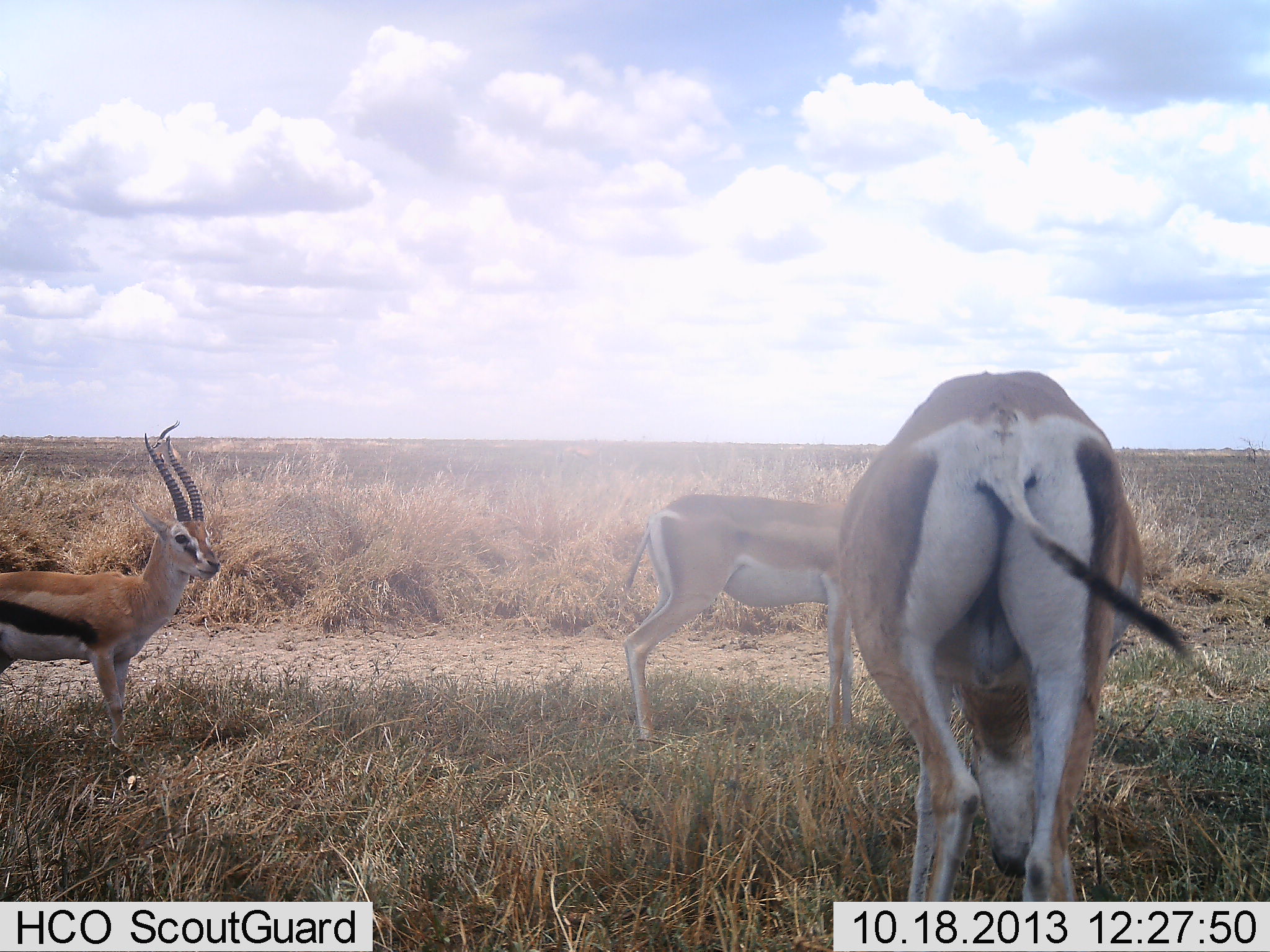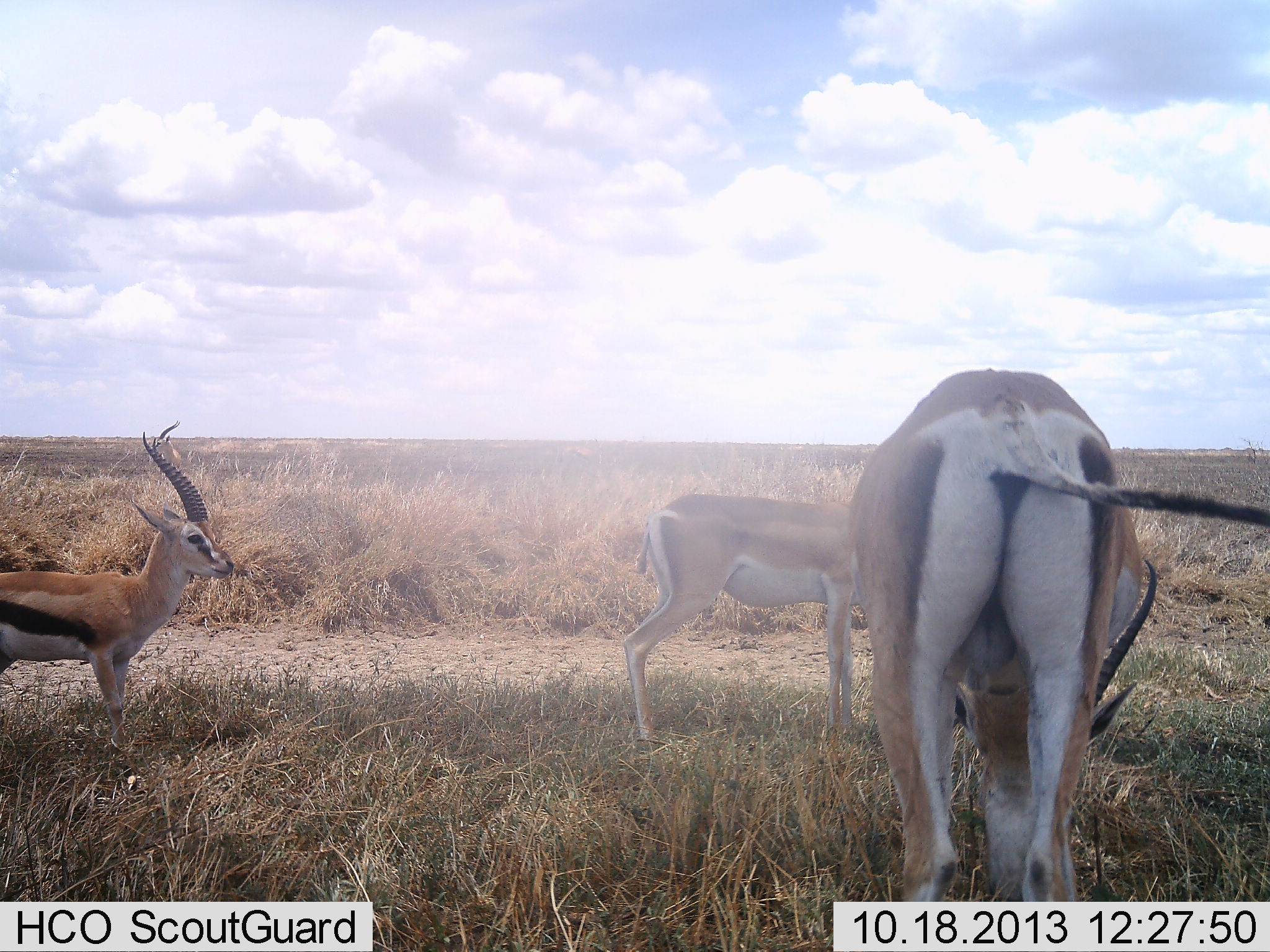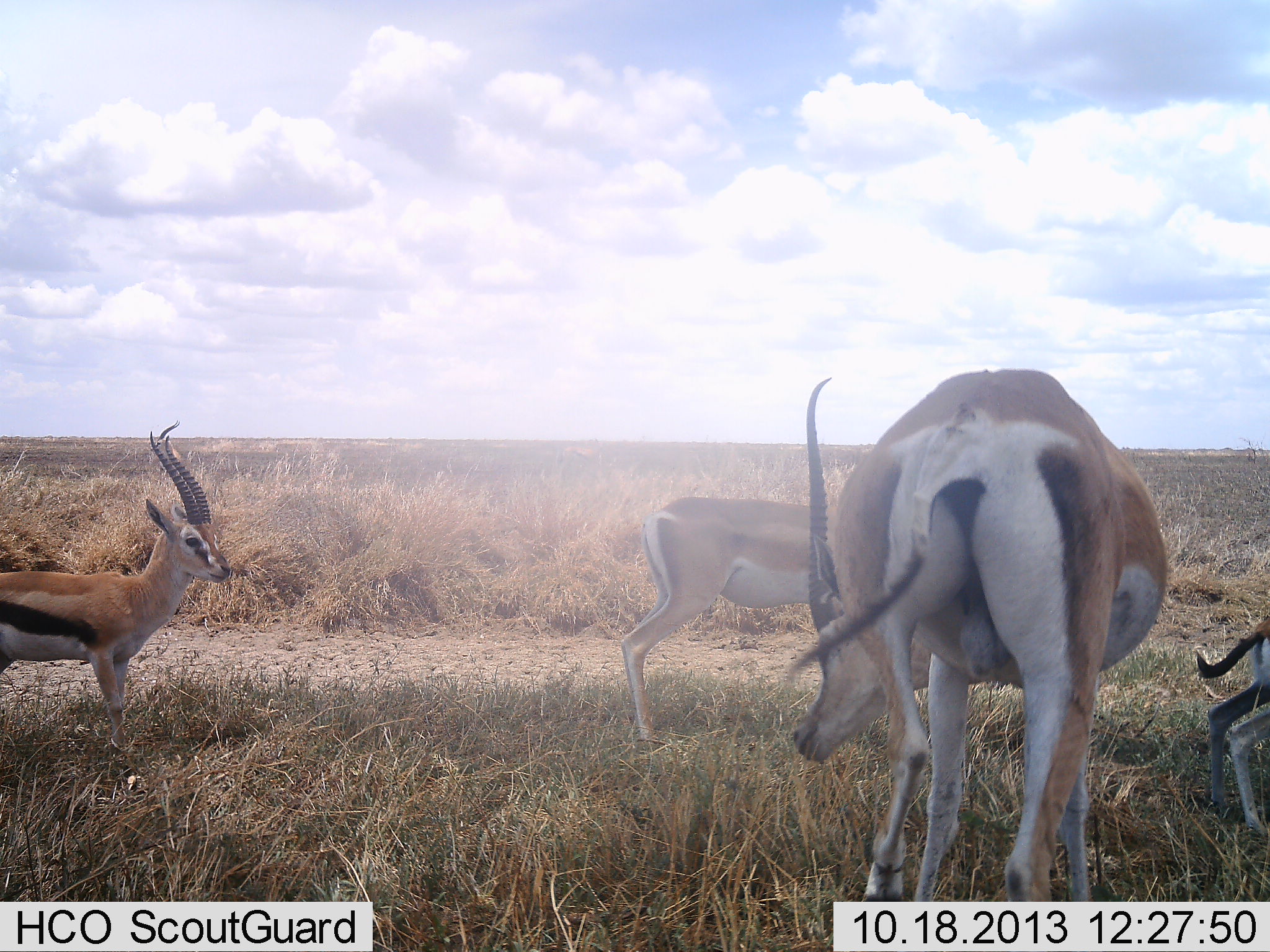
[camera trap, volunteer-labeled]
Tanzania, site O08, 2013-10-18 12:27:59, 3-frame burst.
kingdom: Animalia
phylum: Chordata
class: Mammalia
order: Artiodactyla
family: Bovidae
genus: Eudorcas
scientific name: Eudorcas thomsonii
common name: thomson's gazelle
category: gazellethomsons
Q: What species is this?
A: Gazellethomsons (thomson's gazelle) (Eudorcas thomsonii).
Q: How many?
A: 3.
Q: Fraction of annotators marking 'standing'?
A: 85%.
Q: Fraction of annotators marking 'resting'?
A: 0%.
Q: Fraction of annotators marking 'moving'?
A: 20%.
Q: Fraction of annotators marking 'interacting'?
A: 2%.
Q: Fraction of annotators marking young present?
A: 7%.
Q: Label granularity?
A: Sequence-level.